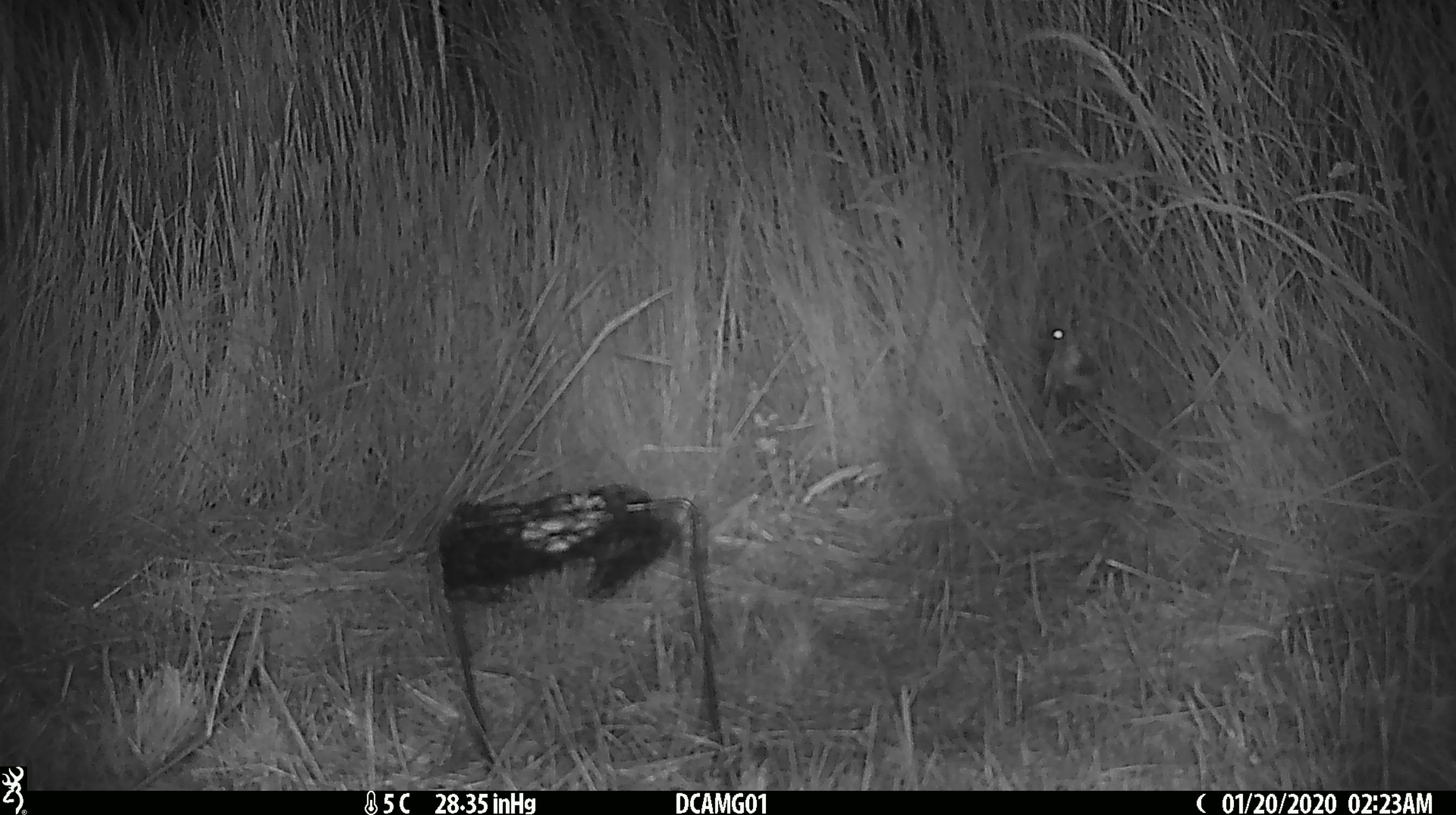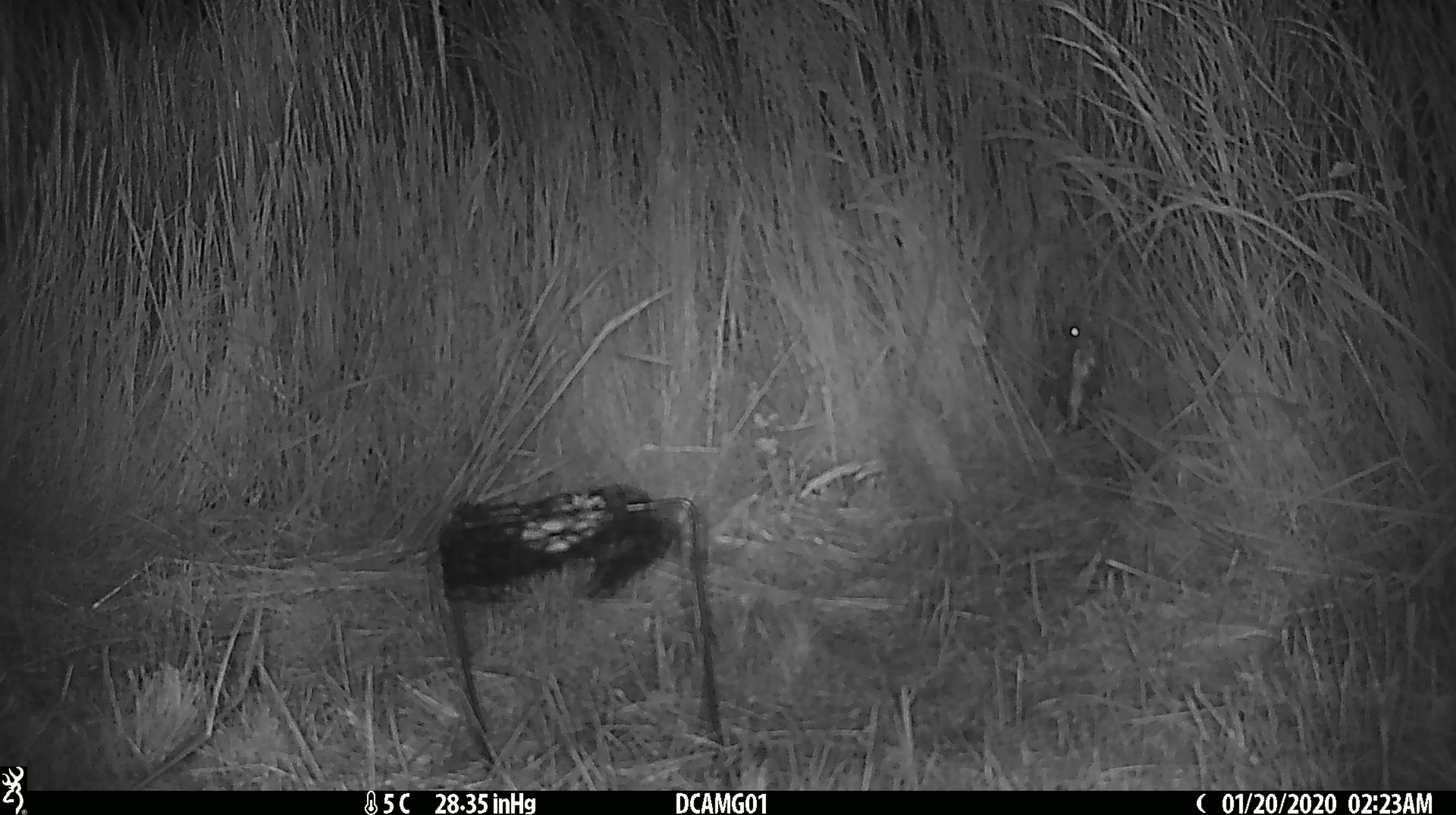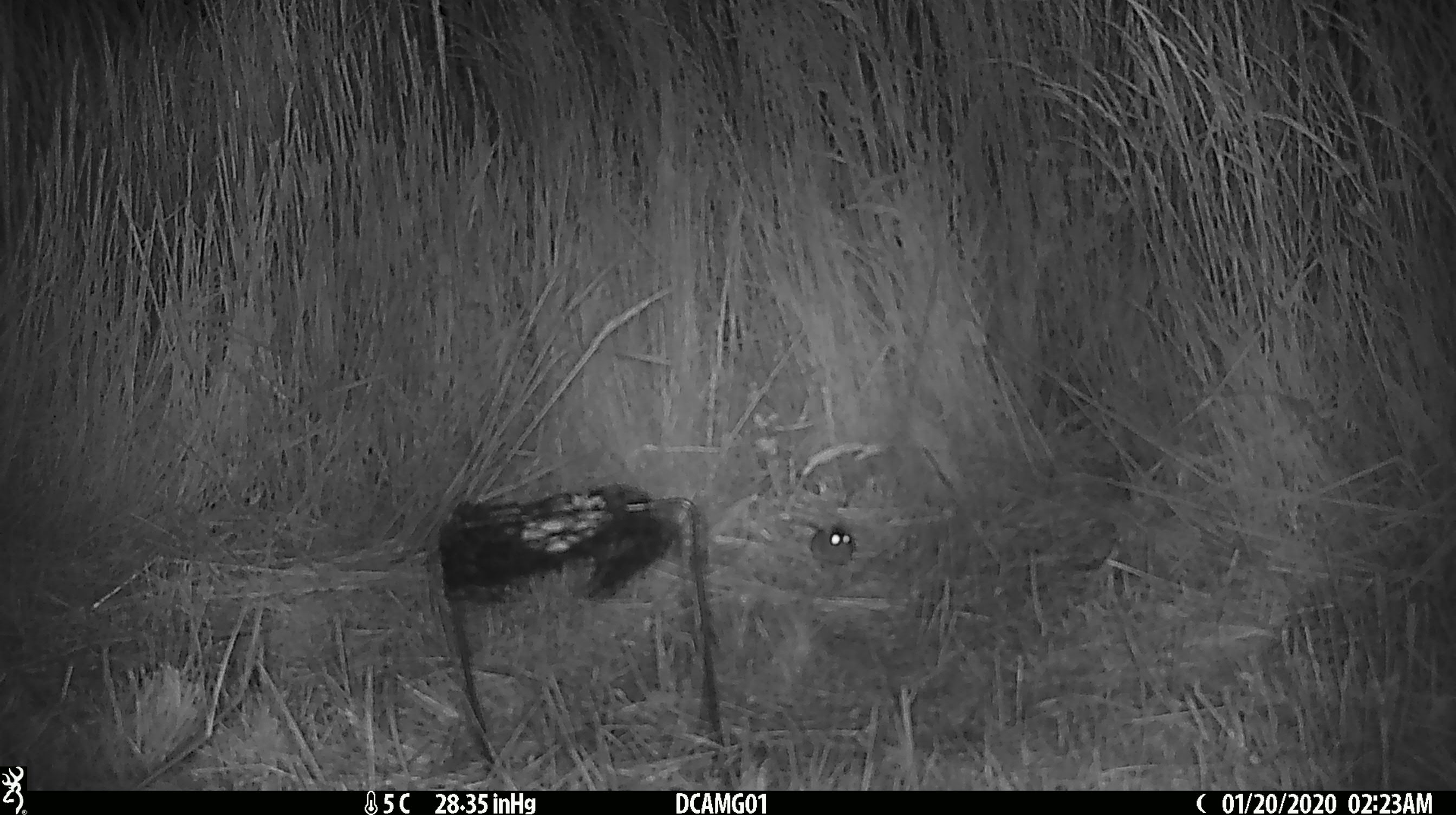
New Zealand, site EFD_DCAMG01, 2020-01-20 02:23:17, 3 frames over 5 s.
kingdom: Animalia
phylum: Chordata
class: Mammalia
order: Rodentia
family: Muridae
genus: Mus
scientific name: Mus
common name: mouse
Mouse (Mus).